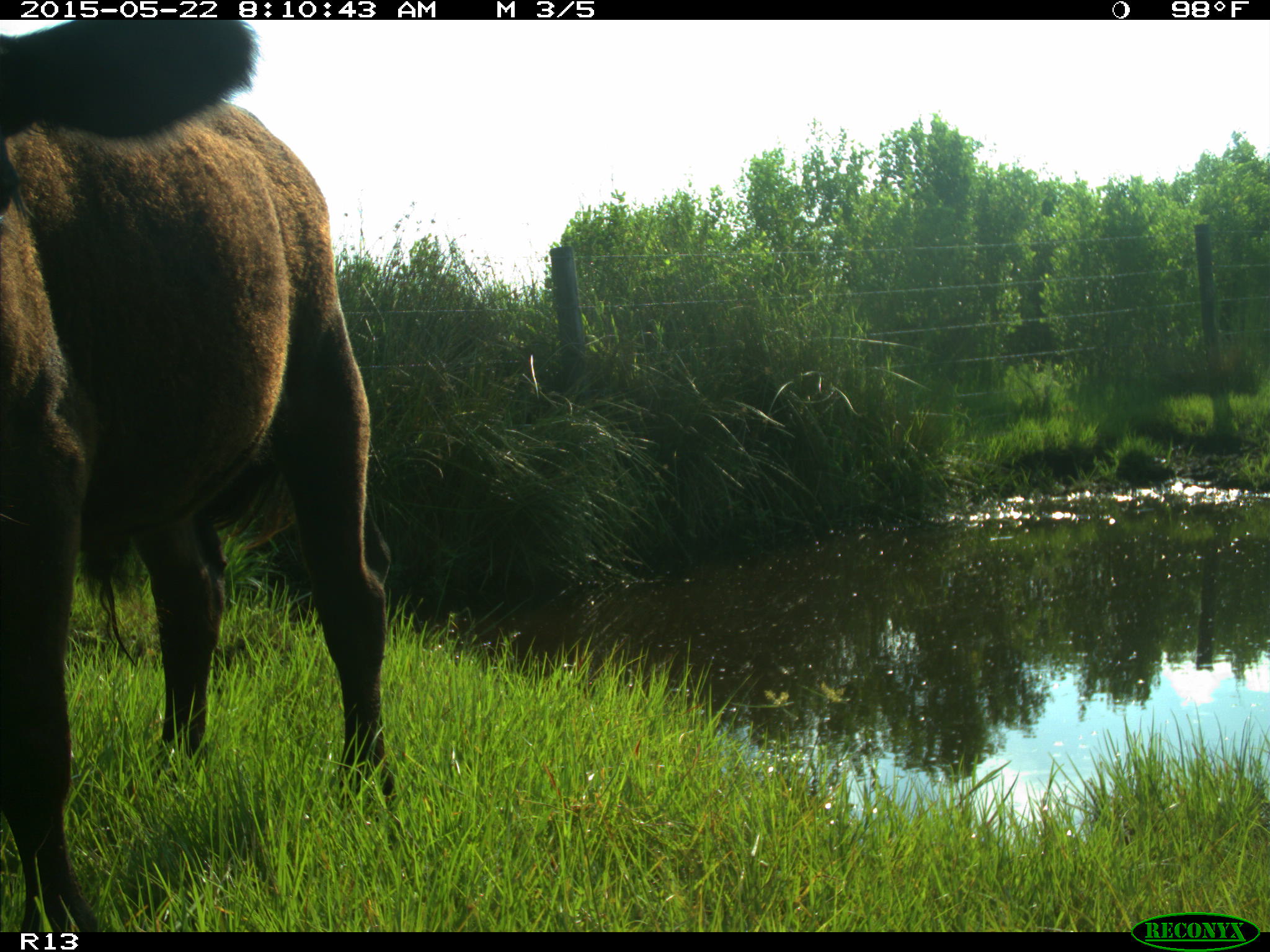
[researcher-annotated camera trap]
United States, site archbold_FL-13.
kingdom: Animalia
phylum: Chordata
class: Mammalia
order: Artiodactyla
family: Bovidae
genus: Bos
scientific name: Bos taurus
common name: domestic cow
Bos taurus (domestic cow).